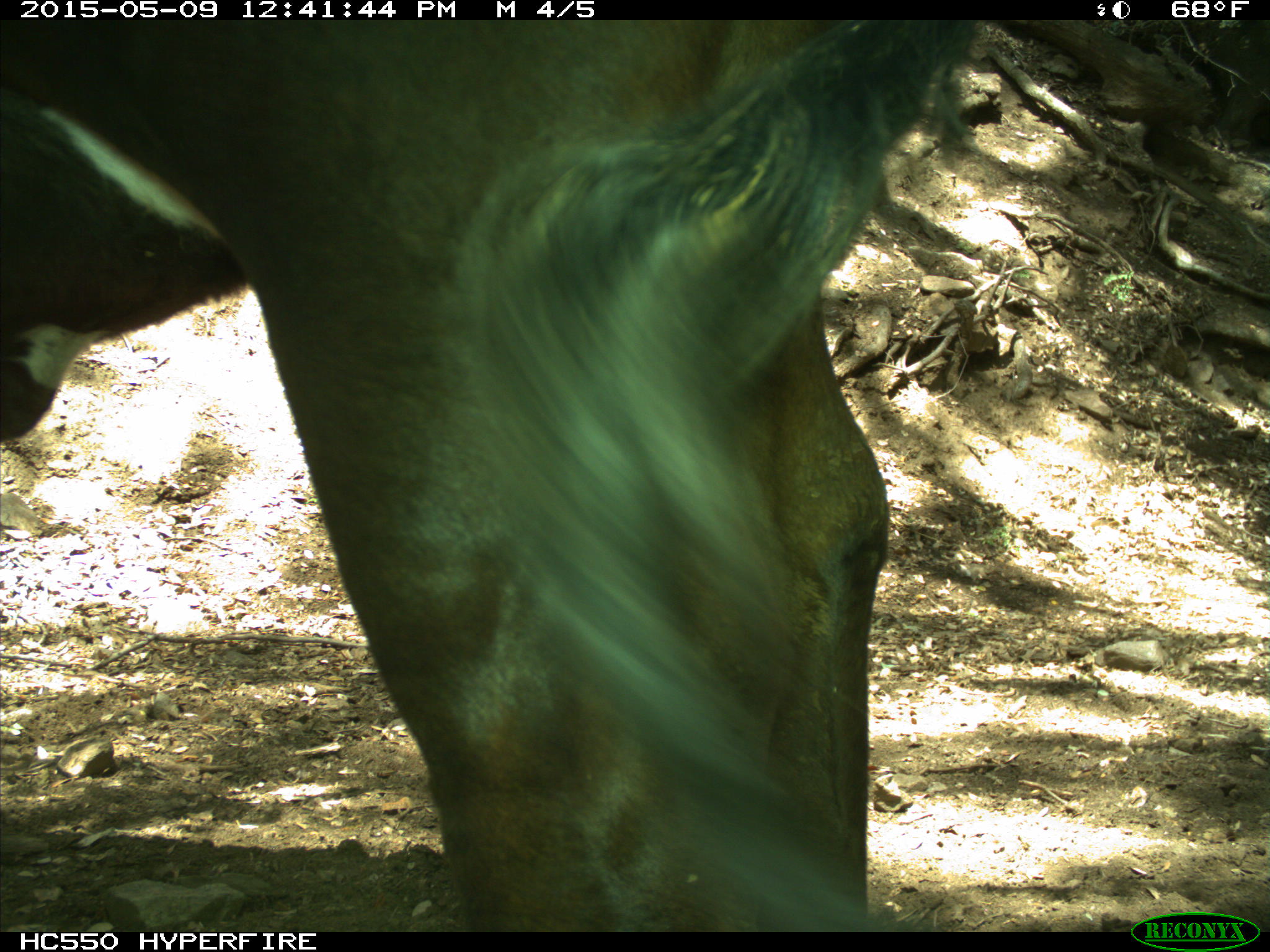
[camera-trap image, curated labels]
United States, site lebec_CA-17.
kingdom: Animalia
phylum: Chordata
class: Mammalia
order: Artiodactyla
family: Bovidae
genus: Bos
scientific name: Bos taurus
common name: domestic cow